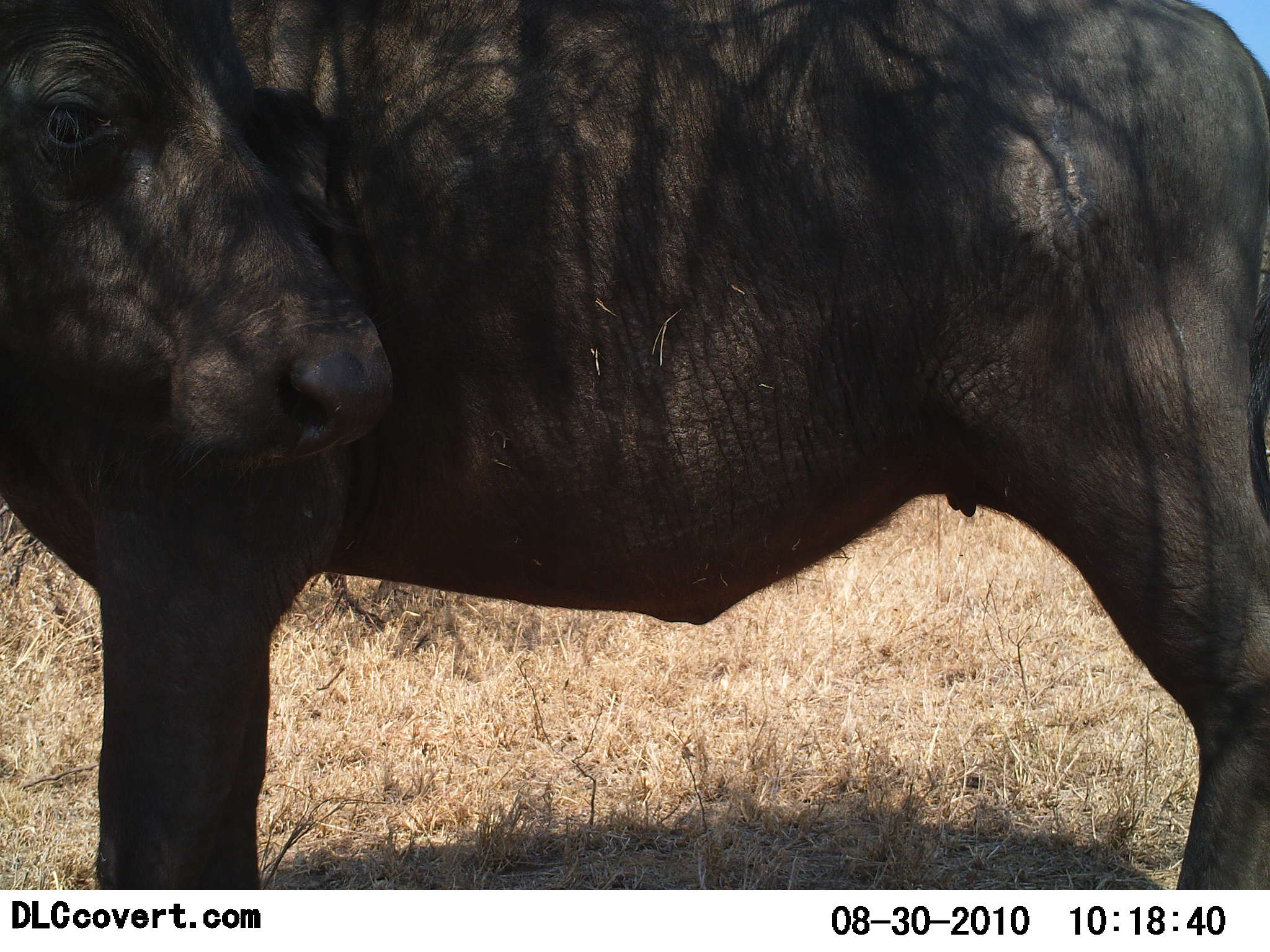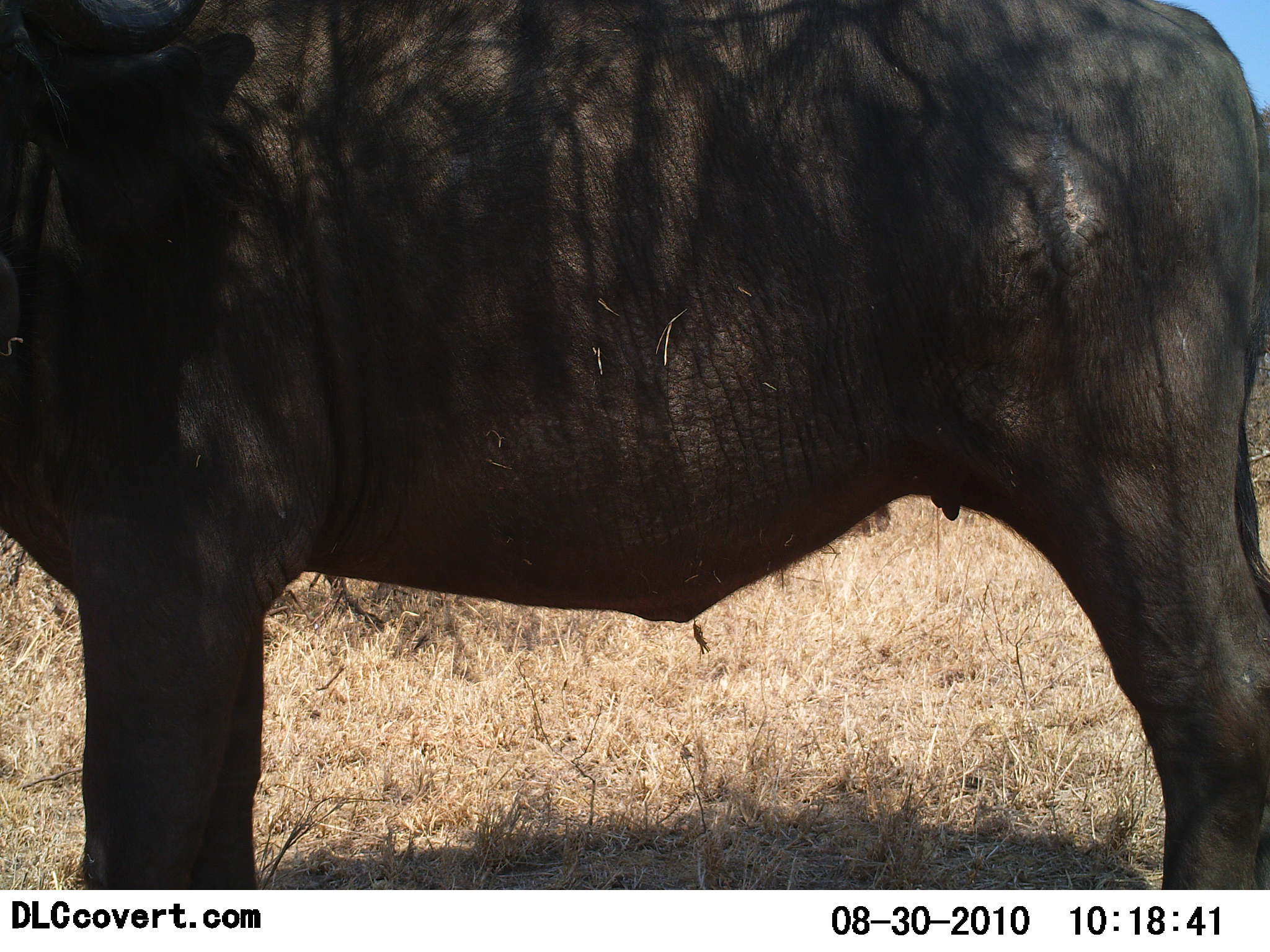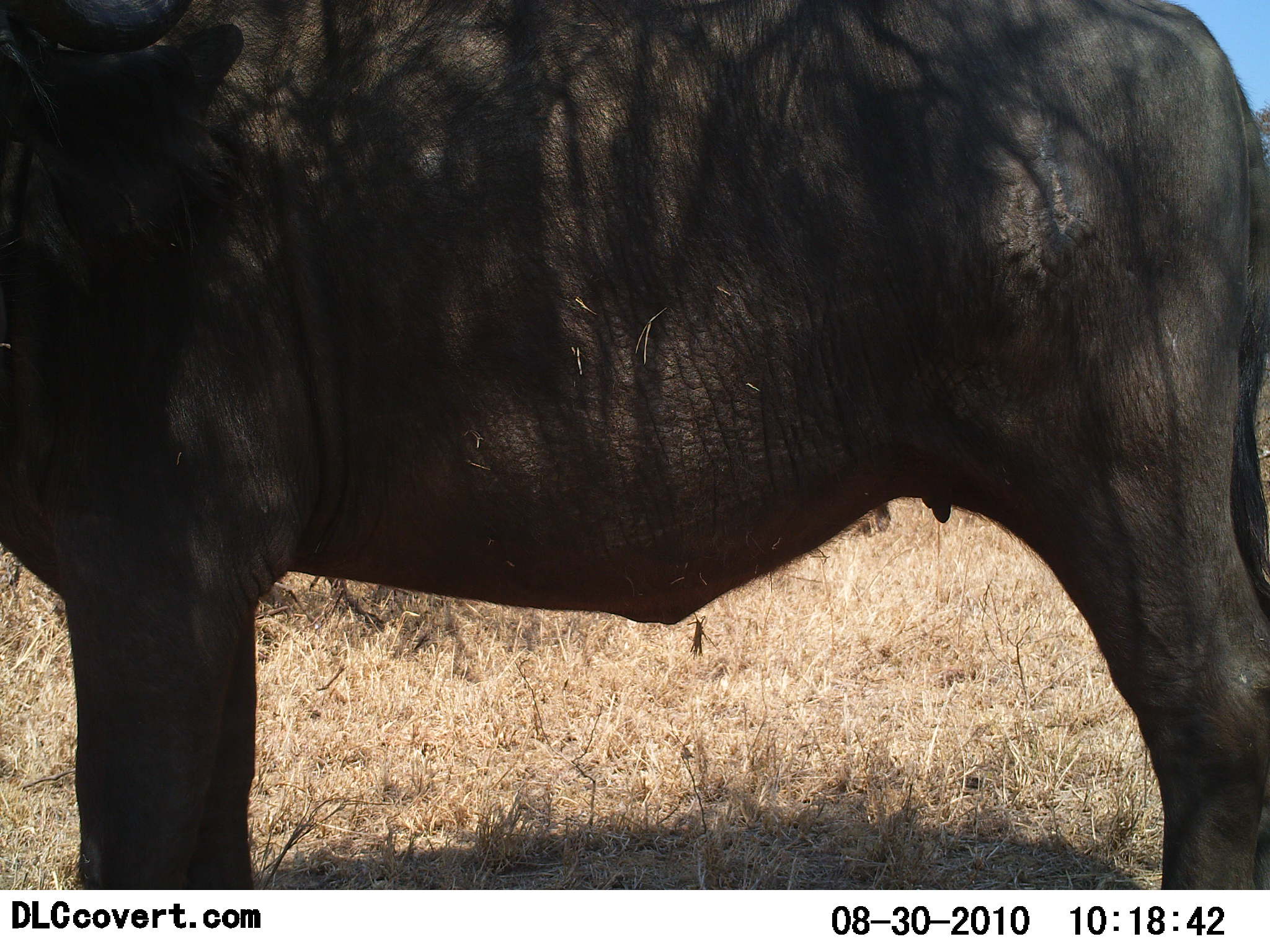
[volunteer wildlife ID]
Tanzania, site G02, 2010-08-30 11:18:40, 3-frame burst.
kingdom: Animalia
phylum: Chordata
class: Mammalia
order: Artiodactyla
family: Bovidae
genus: Syncerus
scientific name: Syncerus caffer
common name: cape buffalo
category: buffalo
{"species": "buffalo (cape buffalo) (Syncerus caffer)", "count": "1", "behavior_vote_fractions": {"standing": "100%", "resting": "0%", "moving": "7%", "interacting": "0%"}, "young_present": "0%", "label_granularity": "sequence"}